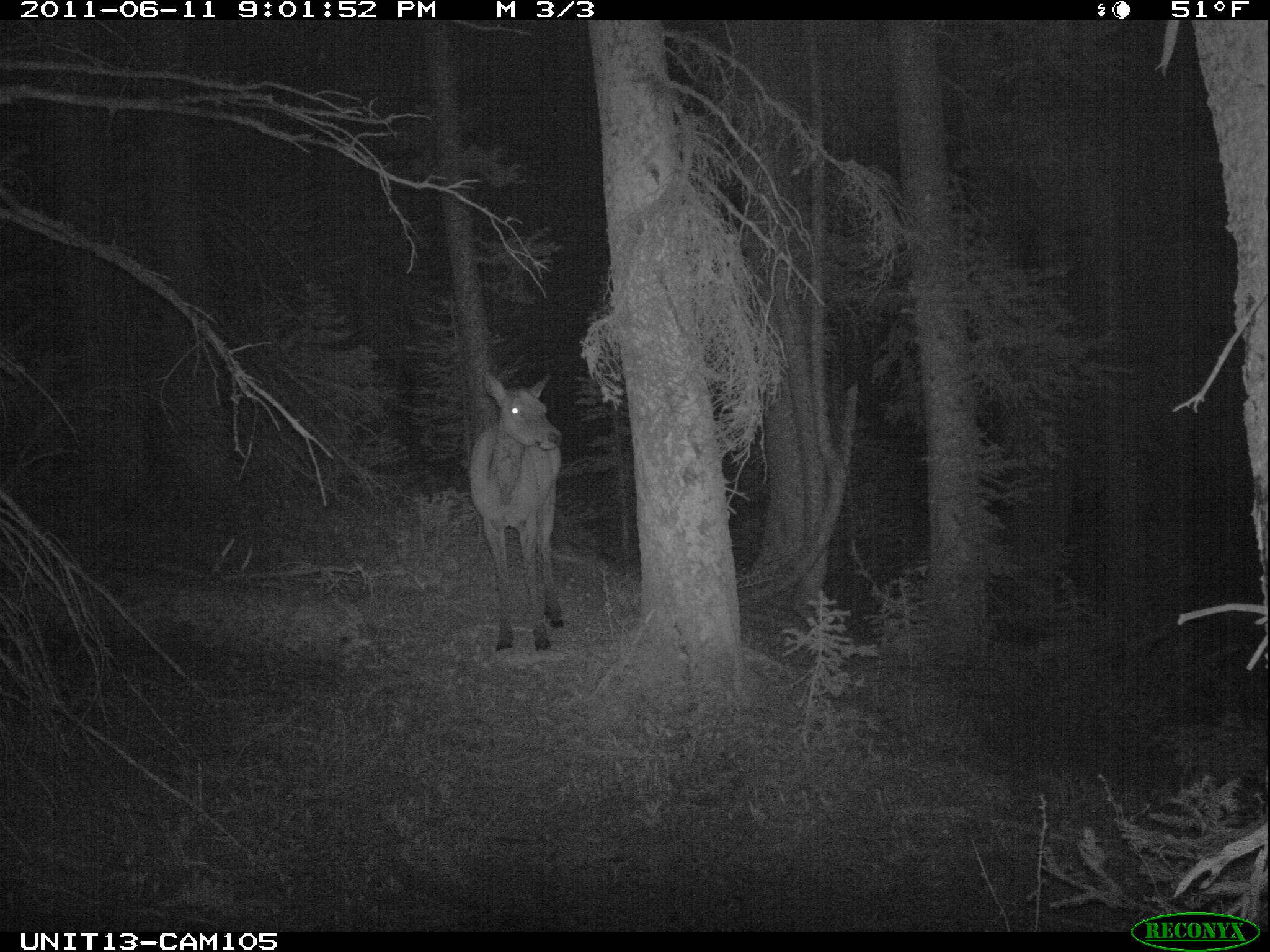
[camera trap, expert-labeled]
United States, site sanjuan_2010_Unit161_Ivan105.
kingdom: Animalia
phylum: Chordata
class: Mammalia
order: Artiodactyla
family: Cervidae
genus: Cervus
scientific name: Cervus elaphus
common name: red deer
Cervus elaphus (red deer).